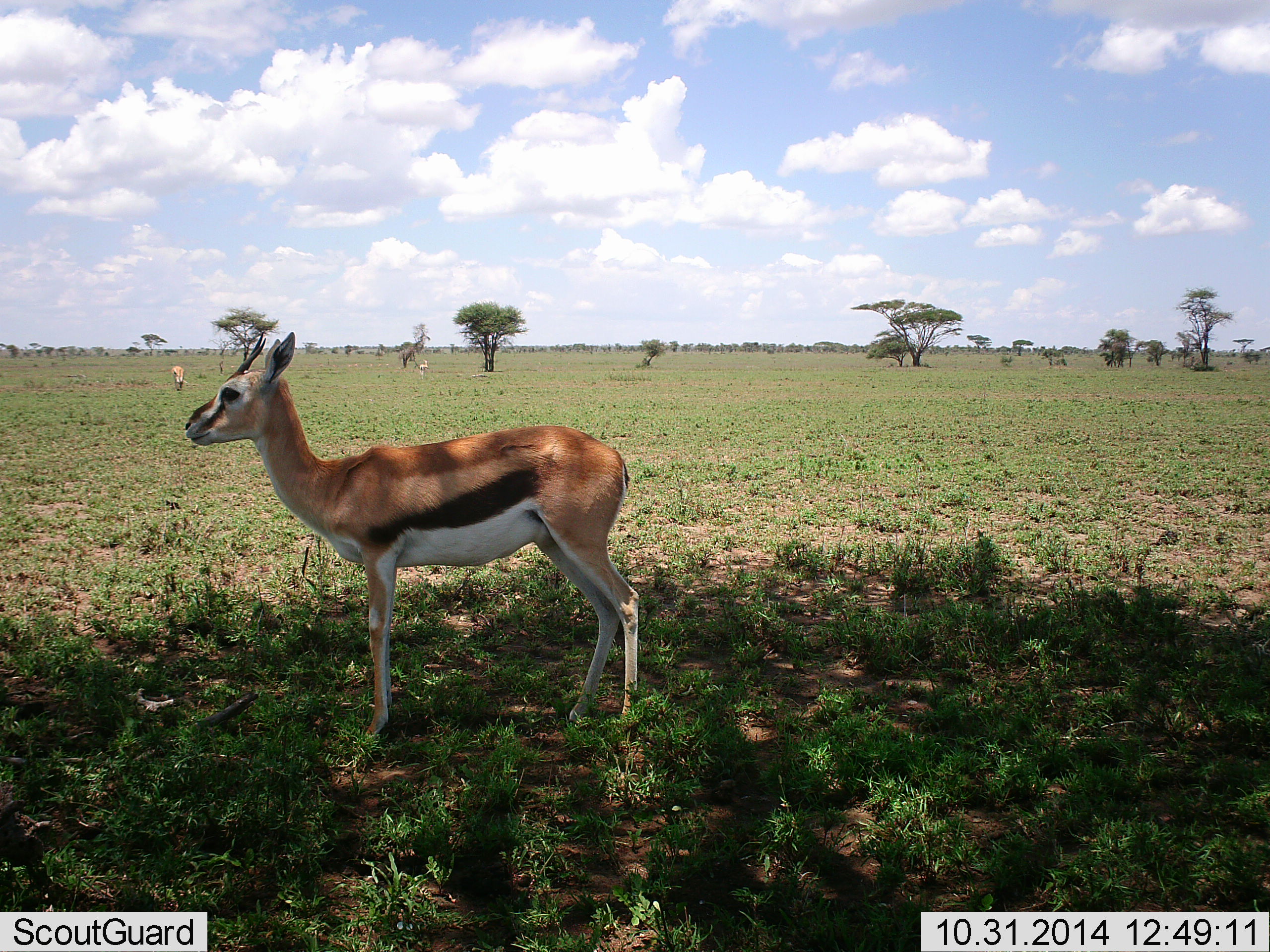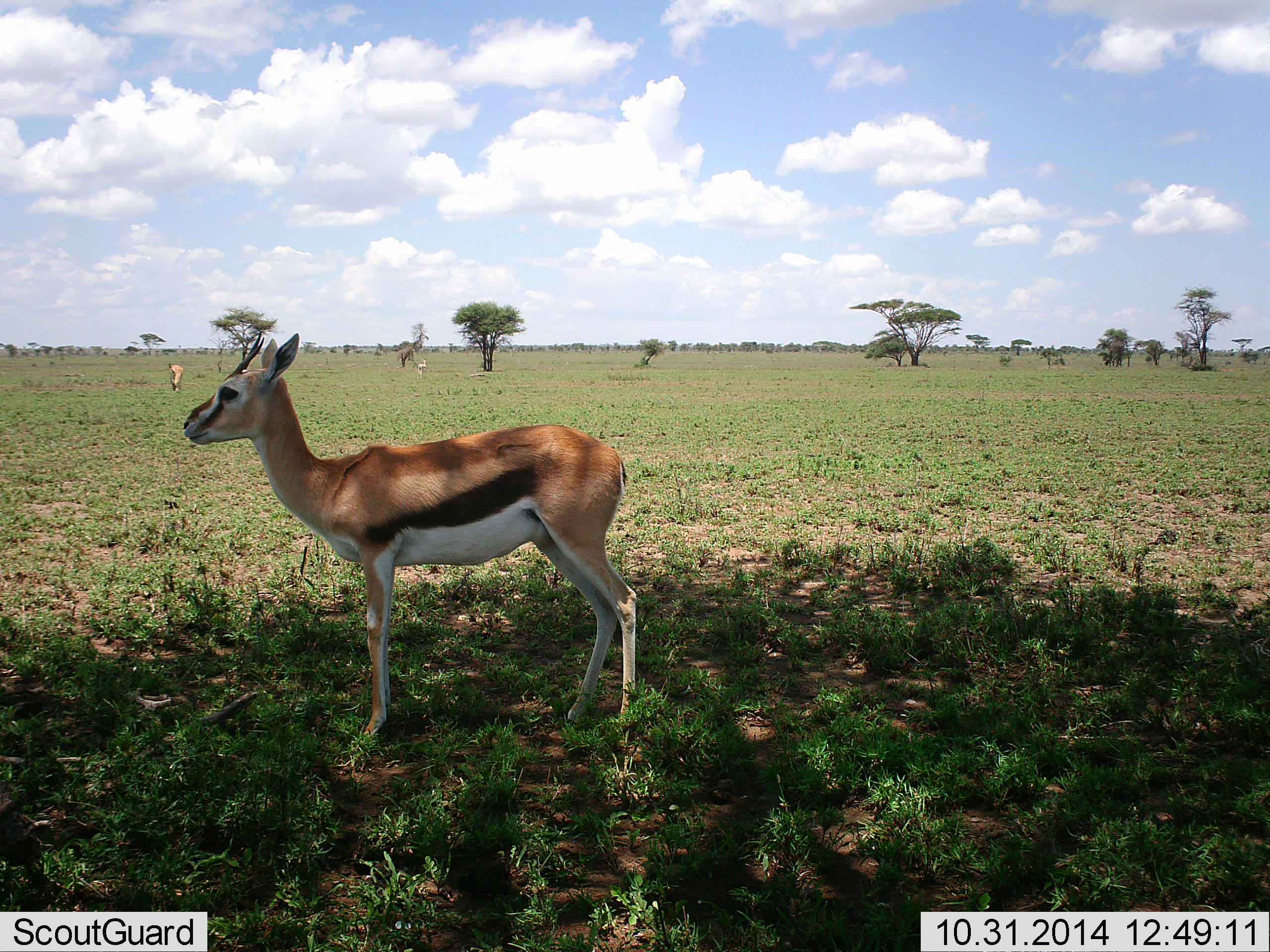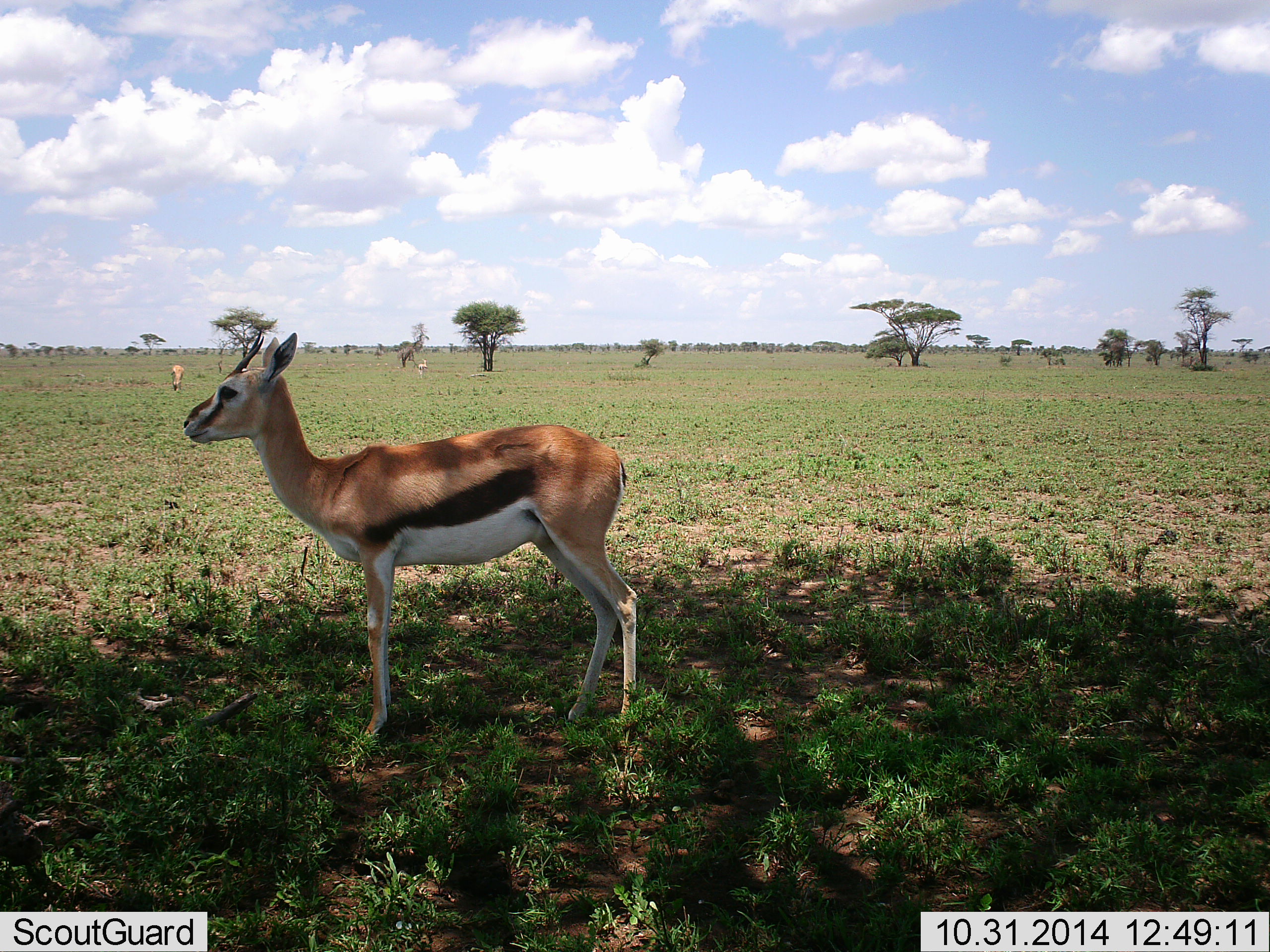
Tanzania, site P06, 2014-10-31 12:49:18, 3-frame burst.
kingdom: Animalia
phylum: Chordata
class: Mammalia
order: Artiodactyla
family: Bovidae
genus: Eudorcas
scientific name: Eudorcas thomsonii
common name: thomson's gazelle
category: gazellethomsons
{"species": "gazellethomsons (thomson's gazelle) (Eudorcas thomsonii)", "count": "2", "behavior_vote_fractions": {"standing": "91%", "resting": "0%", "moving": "9%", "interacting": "0%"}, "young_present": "0%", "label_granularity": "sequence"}